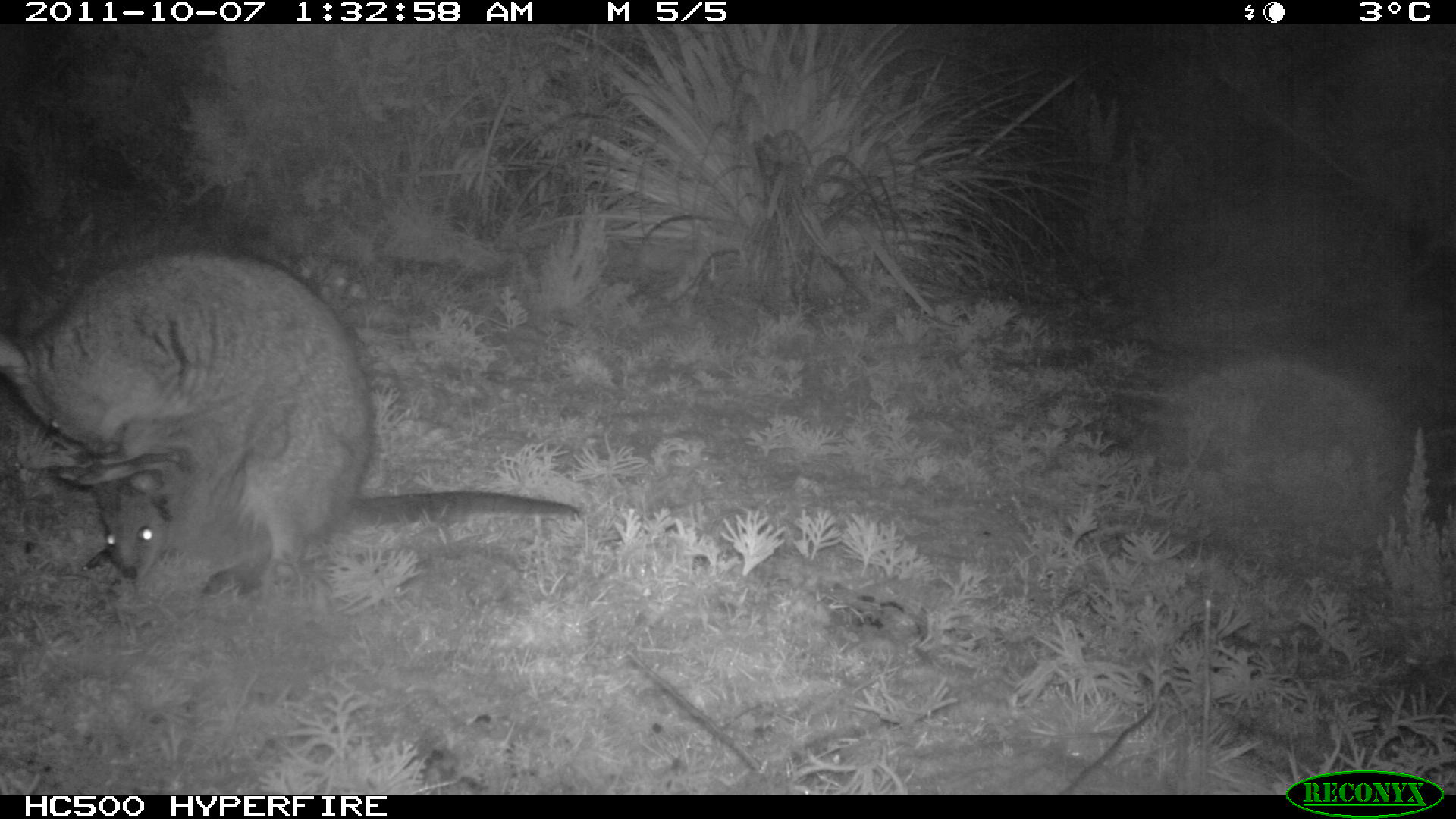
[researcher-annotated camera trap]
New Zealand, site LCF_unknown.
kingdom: Animalia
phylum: Chordata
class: Mammalia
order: Diprotodontia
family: Macropodidae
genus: Notamacropus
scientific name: Notamacropus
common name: wallaby